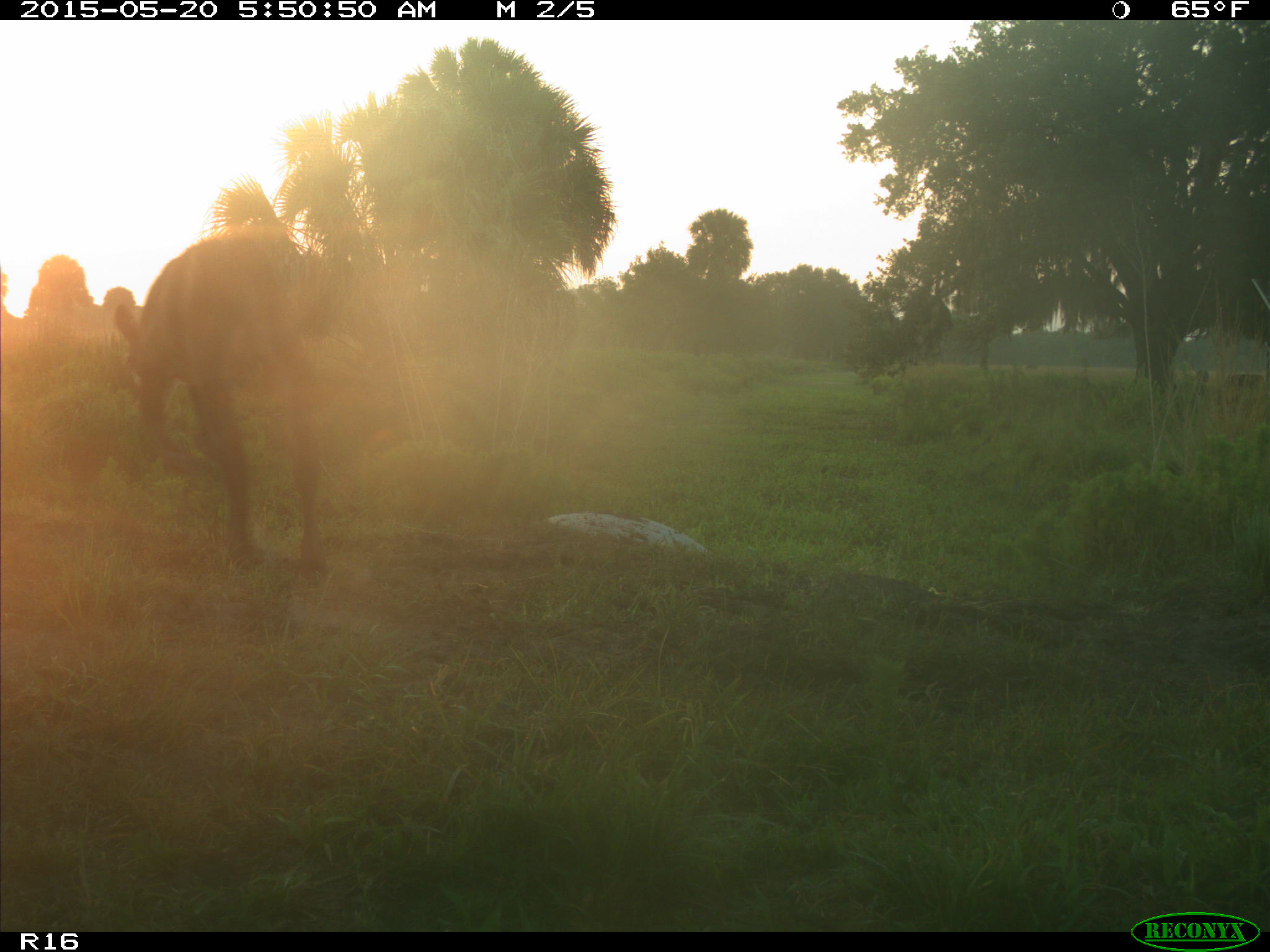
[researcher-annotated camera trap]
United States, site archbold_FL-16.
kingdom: Animalia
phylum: Chordata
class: Mammalia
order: Artiodactyla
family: Bovidae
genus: Bos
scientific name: Bos taurus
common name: domestic cow